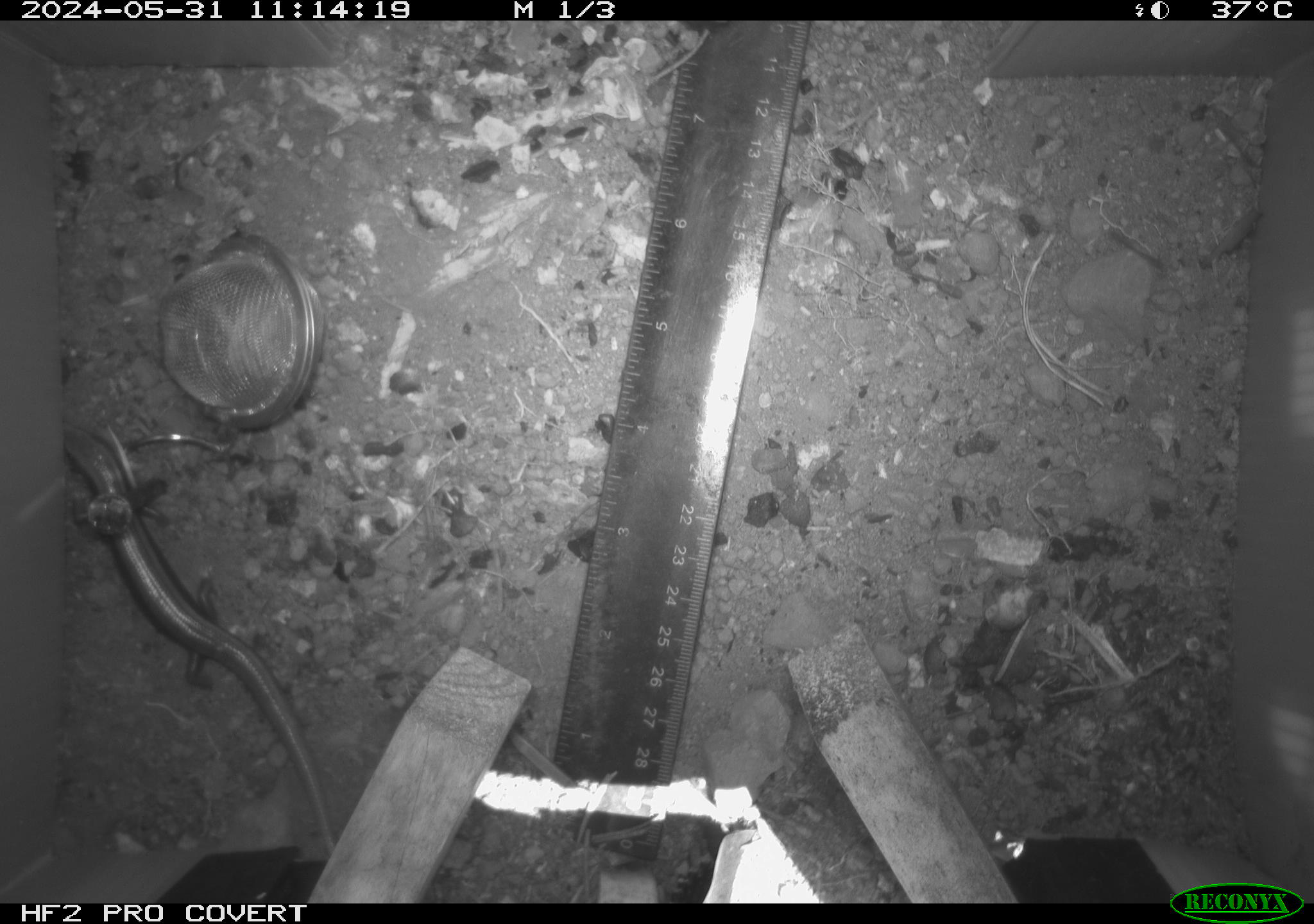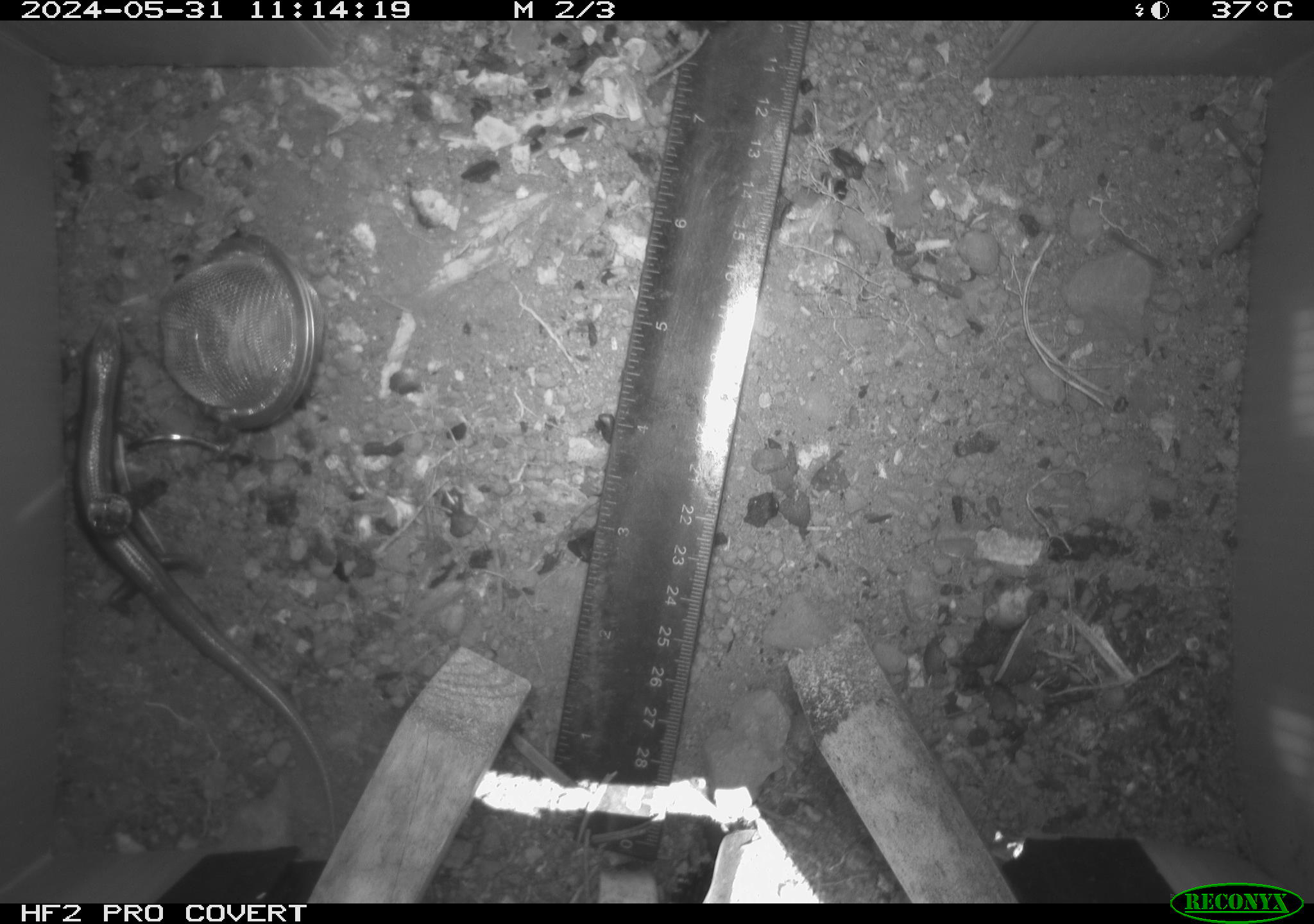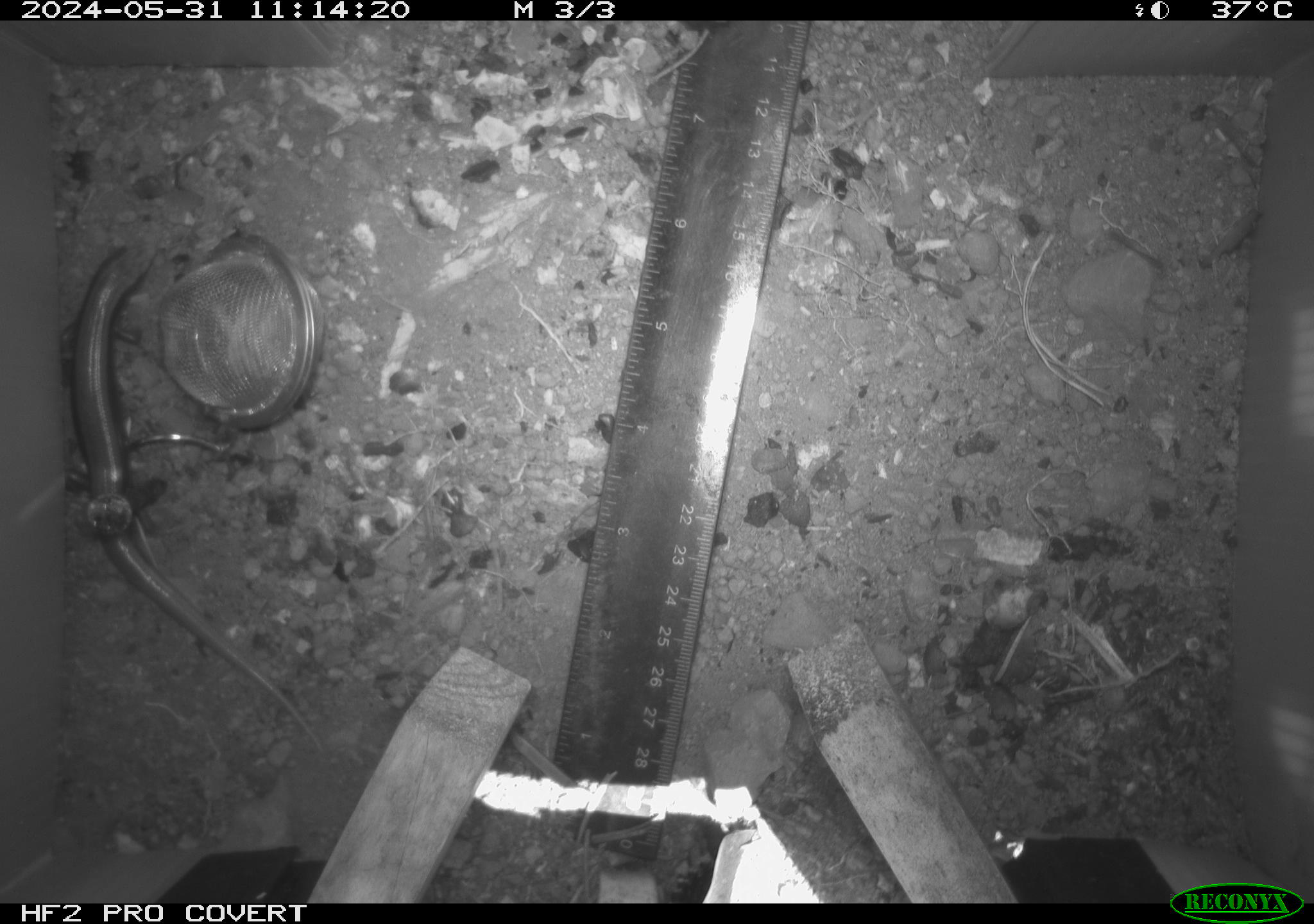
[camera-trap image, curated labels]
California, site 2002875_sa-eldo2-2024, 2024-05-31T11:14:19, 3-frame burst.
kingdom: Animalia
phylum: Chordata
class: Reptilia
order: Squamata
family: Scincidae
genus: Plestiodon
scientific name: Plestiodon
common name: blue-tailed skinks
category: plestiodon species